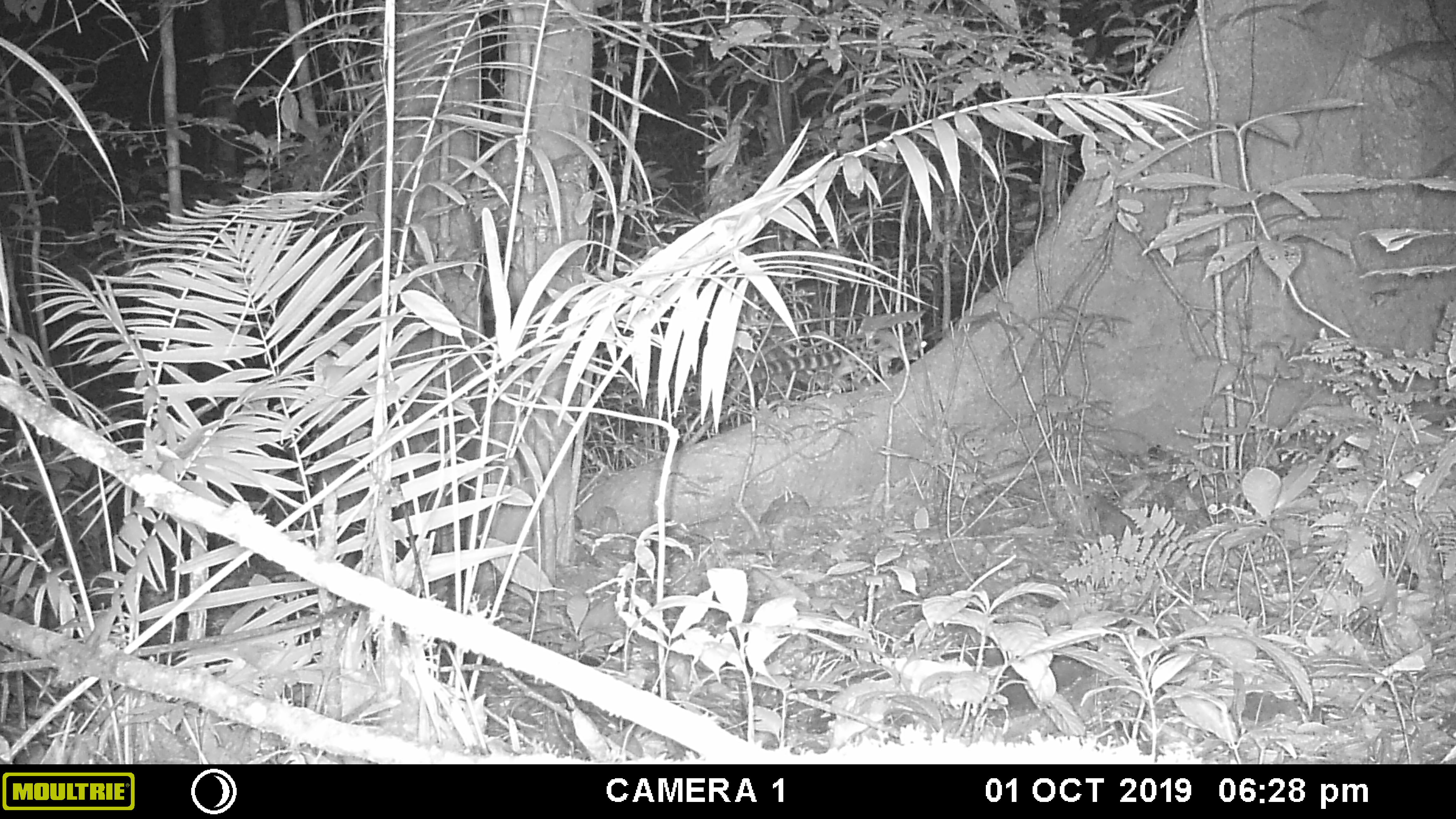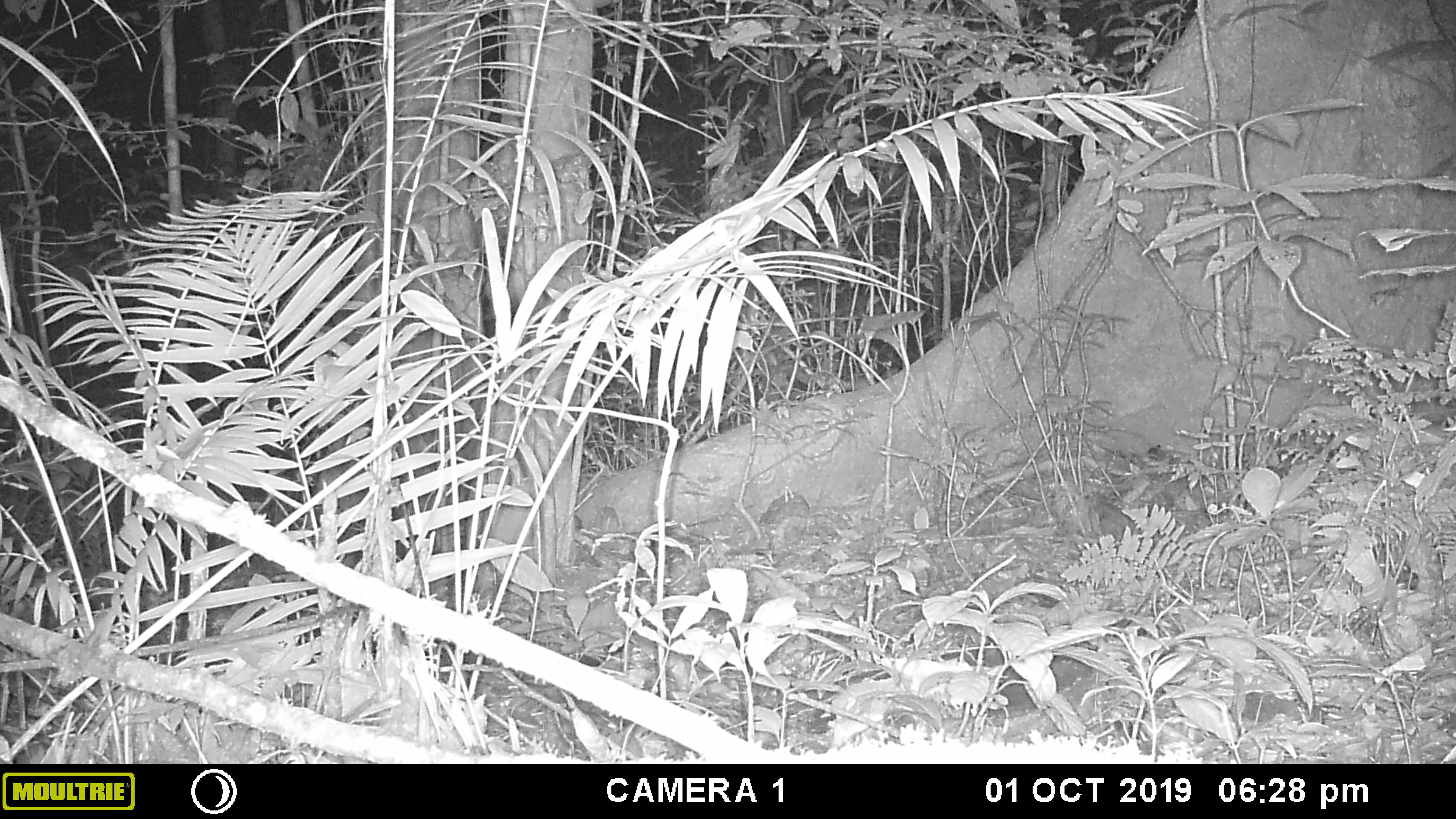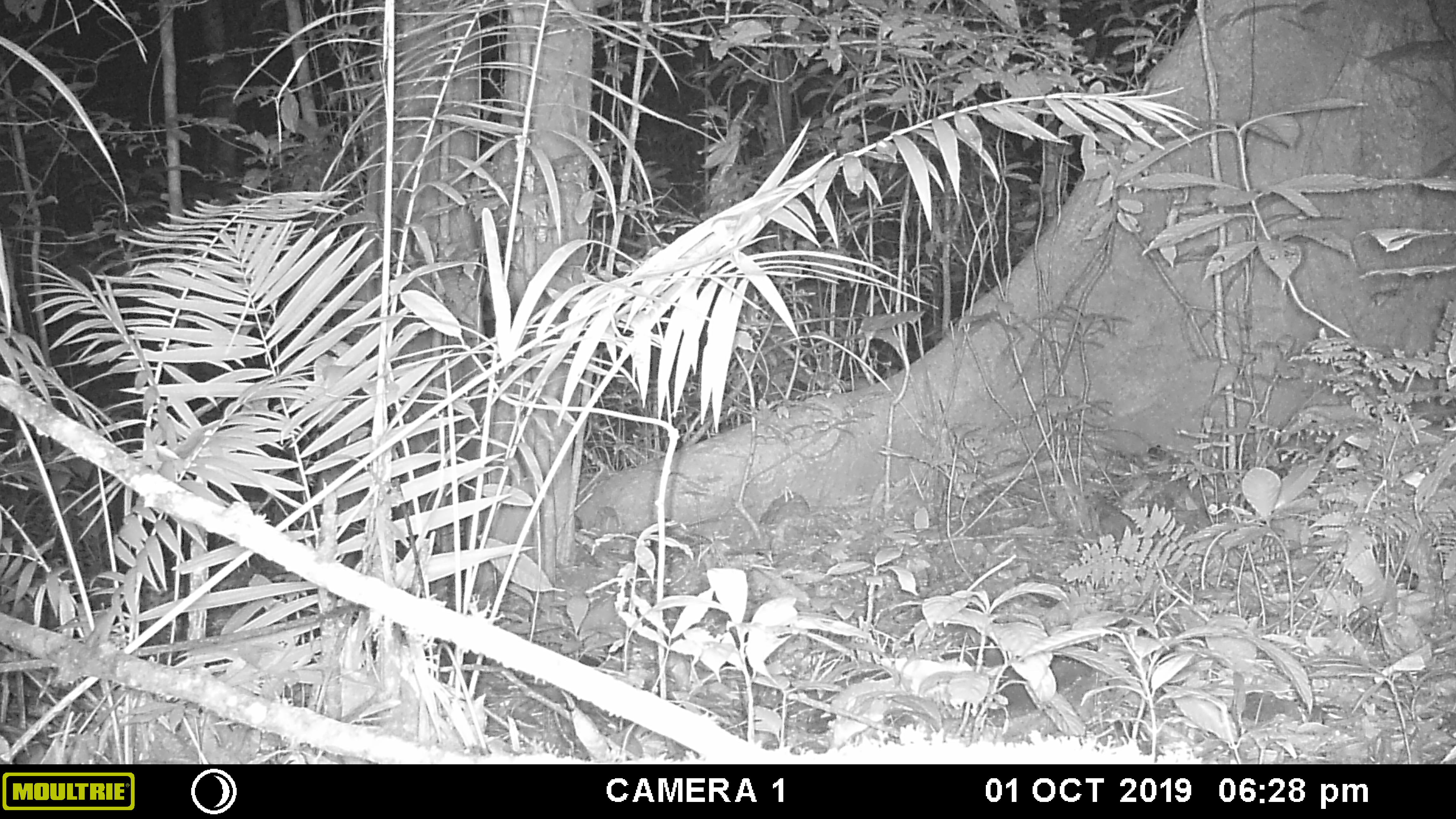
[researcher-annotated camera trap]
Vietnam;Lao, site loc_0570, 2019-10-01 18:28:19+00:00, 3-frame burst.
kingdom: Animalia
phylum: Chordata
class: Mammalia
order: Carnivora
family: Prionodontidae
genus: Prionodon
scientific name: Prionodon pardicolor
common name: spotted linsang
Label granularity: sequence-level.